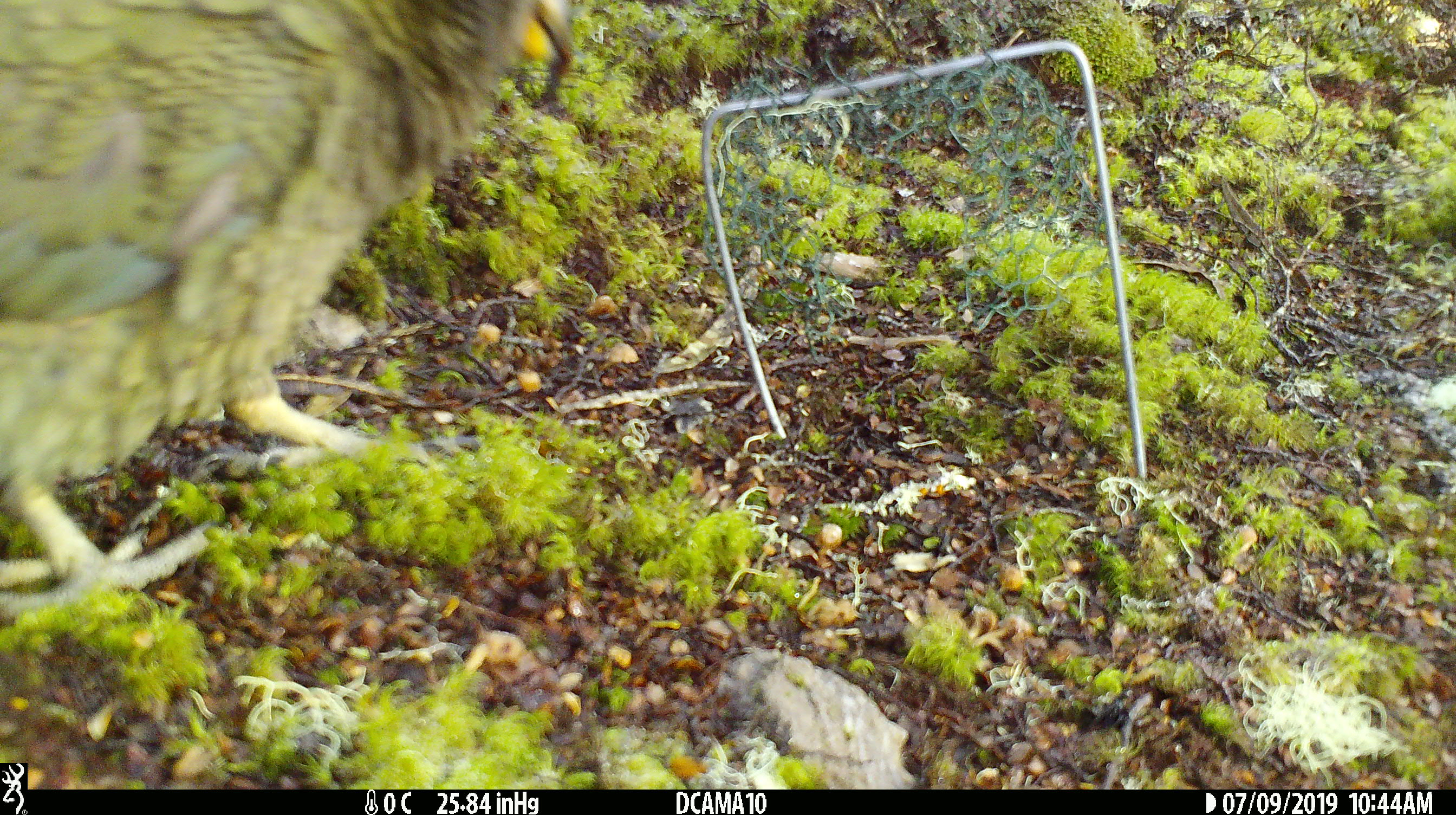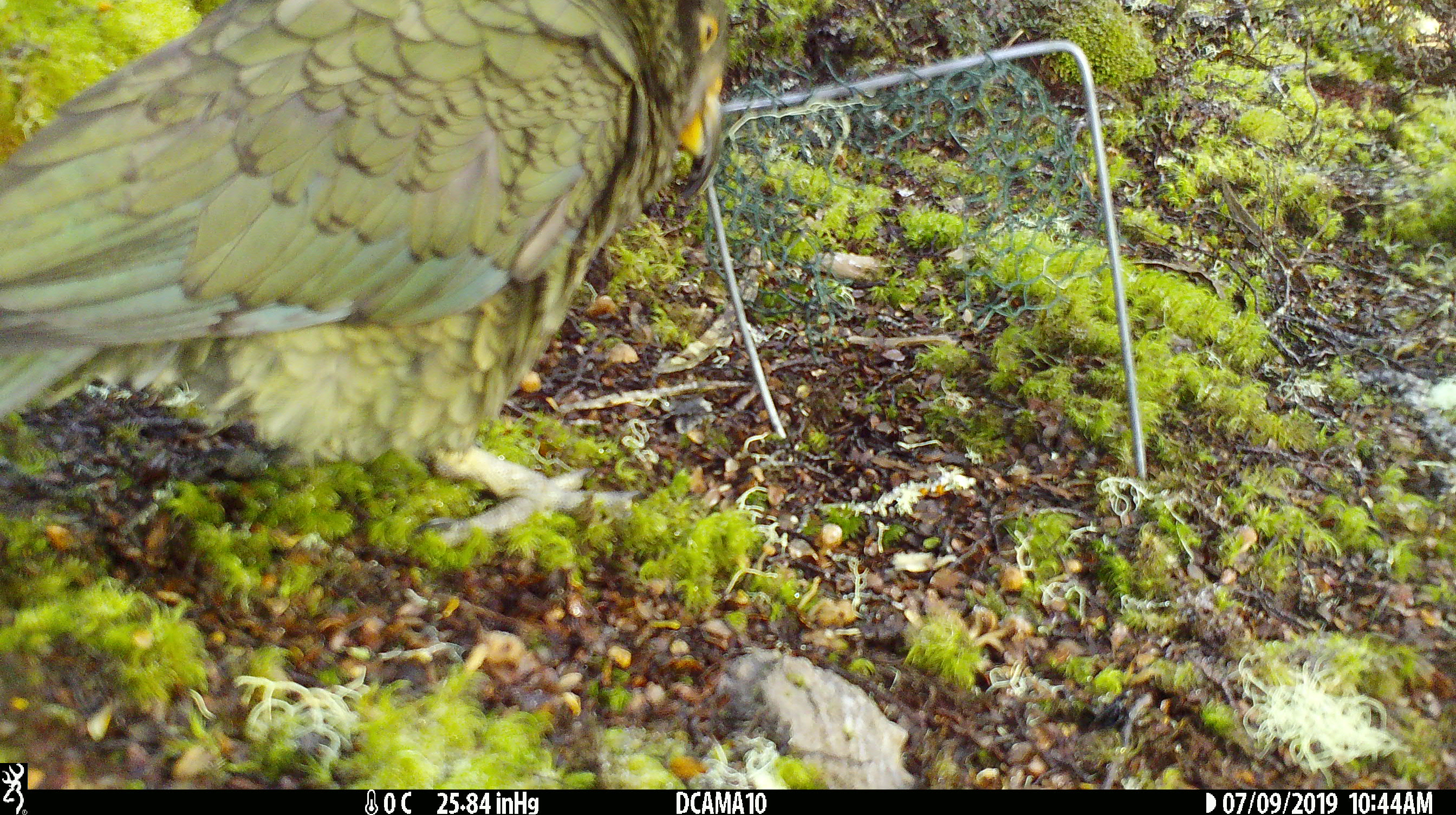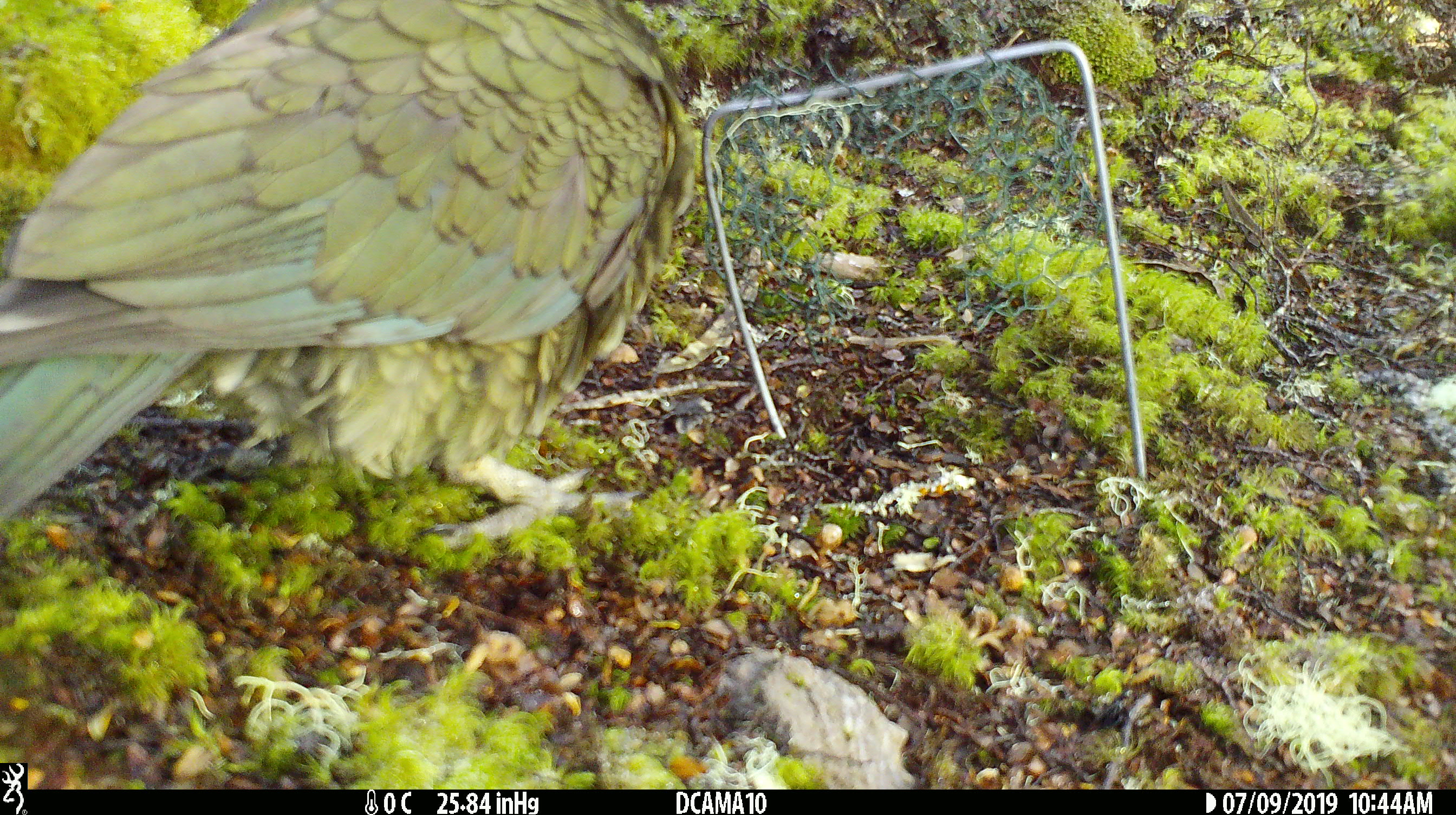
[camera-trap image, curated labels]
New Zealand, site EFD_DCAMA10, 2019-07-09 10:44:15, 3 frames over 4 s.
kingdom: Animalia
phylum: Chordata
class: Aves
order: Psittaciformes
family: Strigopidae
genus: Nestor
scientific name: Nestor notabilis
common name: kea